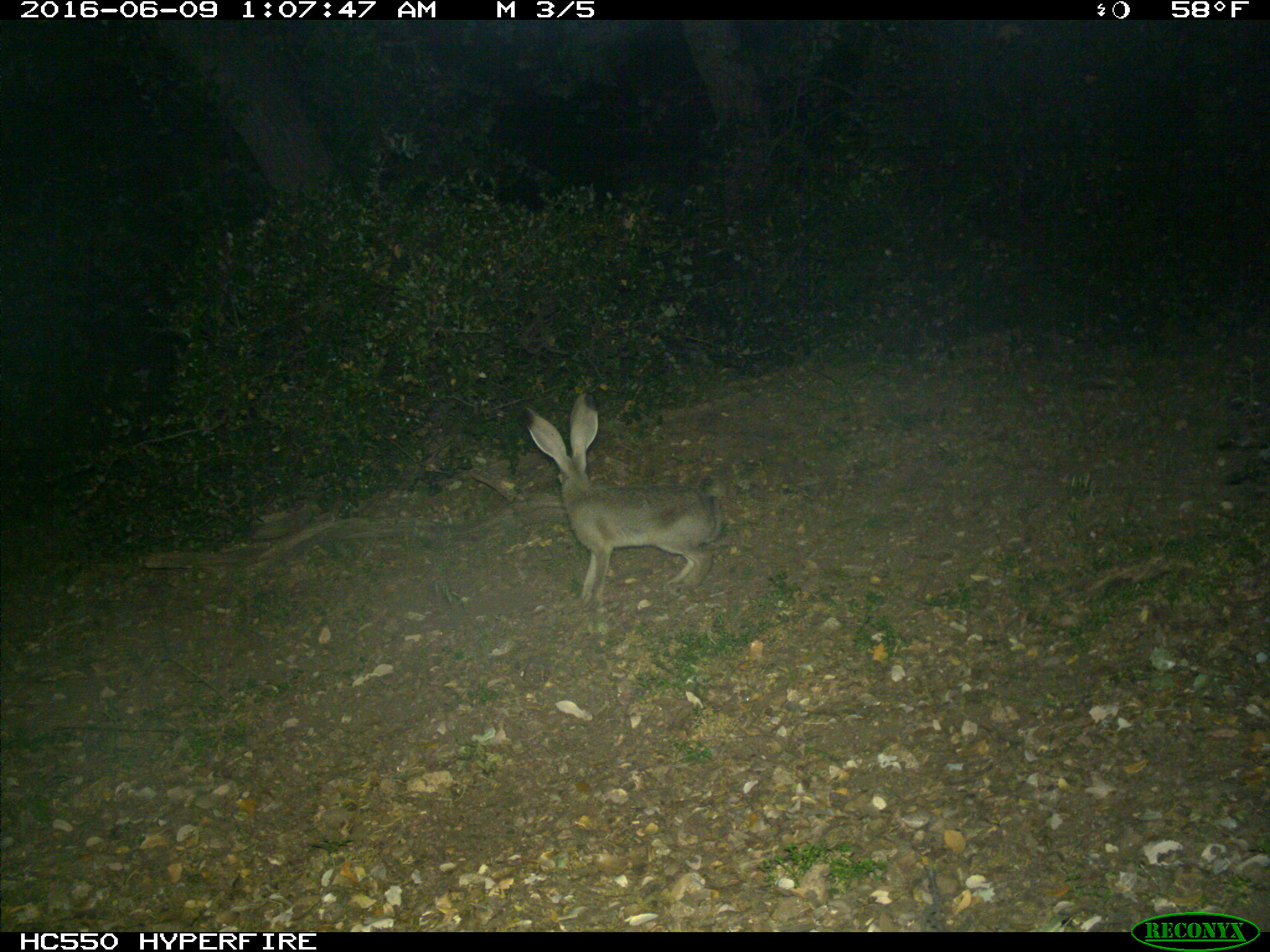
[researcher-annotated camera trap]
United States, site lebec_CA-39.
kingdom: Animalia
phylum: Chordata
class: Mammalia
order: Lagomorpha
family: Leporidae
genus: Lepus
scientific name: Lepus californicus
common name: black-tailed jackrabbit